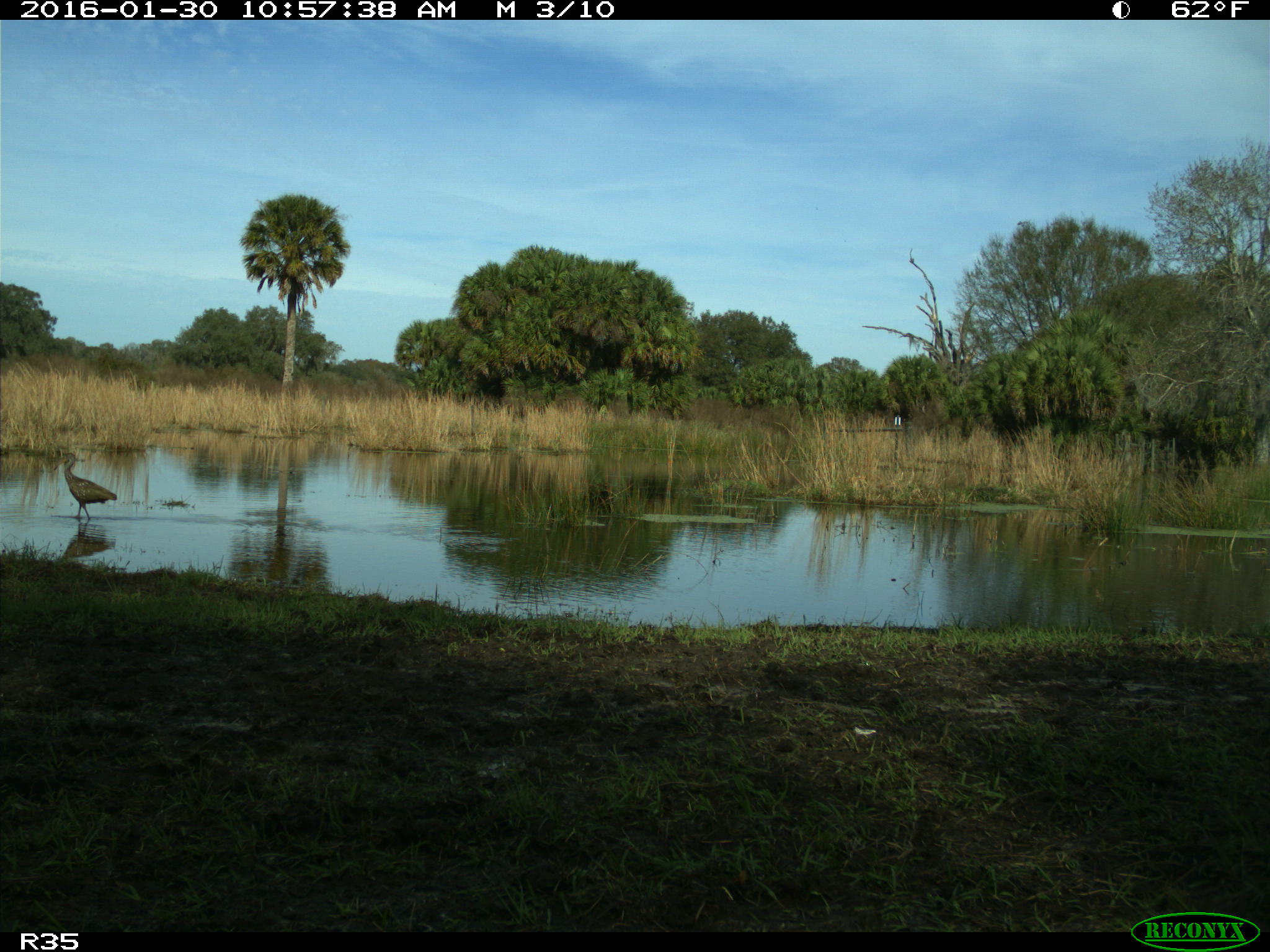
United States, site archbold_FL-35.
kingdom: Animalia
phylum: Chordata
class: Aves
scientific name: Aves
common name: birds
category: unidentified bird